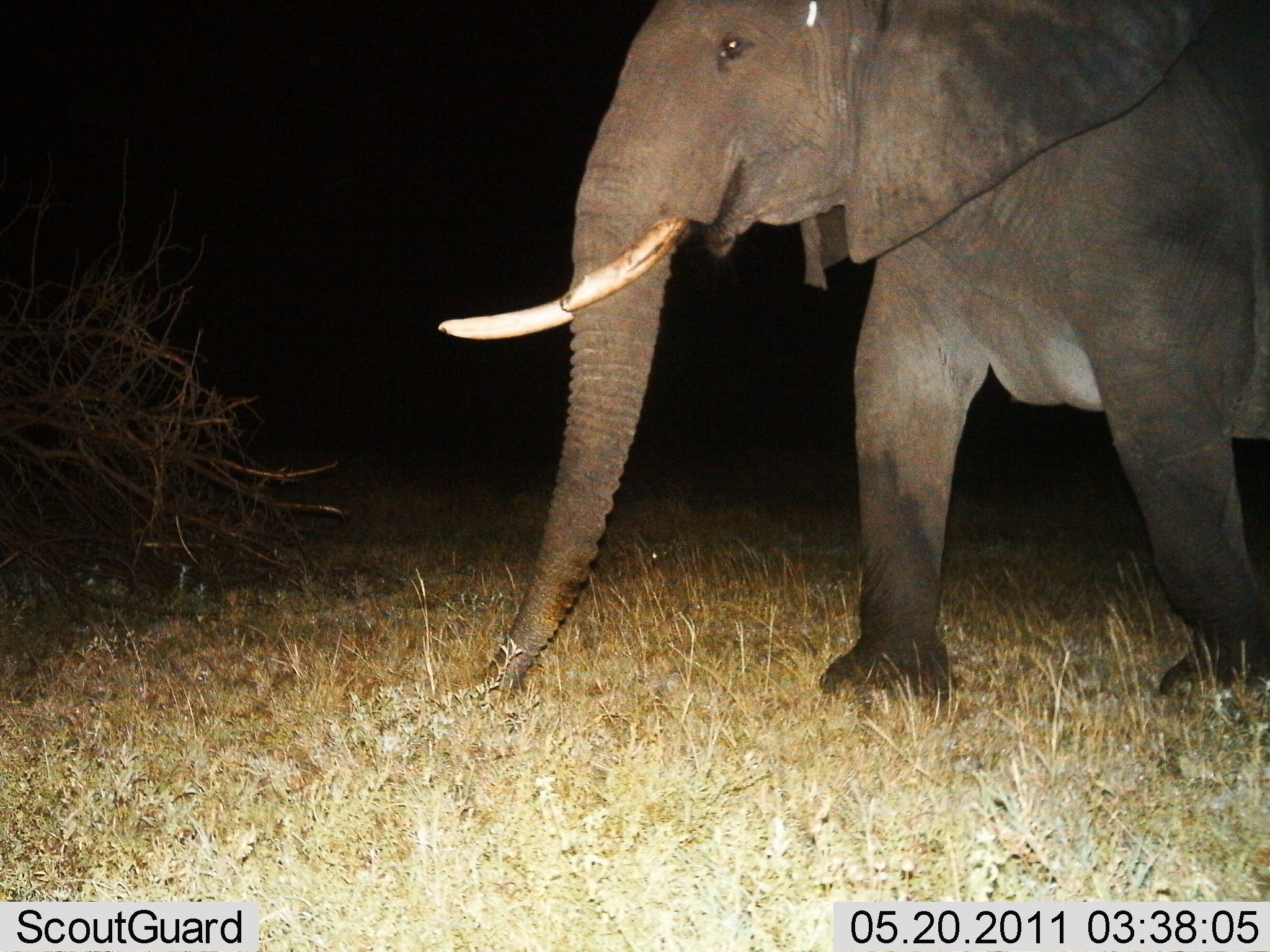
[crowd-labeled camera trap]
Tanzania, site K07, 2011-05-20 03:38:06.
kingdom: Animalia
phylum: Chordata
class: Mammalia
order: Proboscidea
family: Elephantidae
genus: Loxodonta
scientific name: Loxodonta africana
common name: african bush elephant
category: elephant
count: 1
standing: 9%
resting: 0%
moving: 91%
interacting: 0%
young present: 0%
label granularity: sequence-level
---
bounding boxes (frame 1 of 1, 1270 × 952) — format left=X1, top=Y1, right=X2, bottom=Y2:
animal: left=436, top=0, right=1270, bottom=705